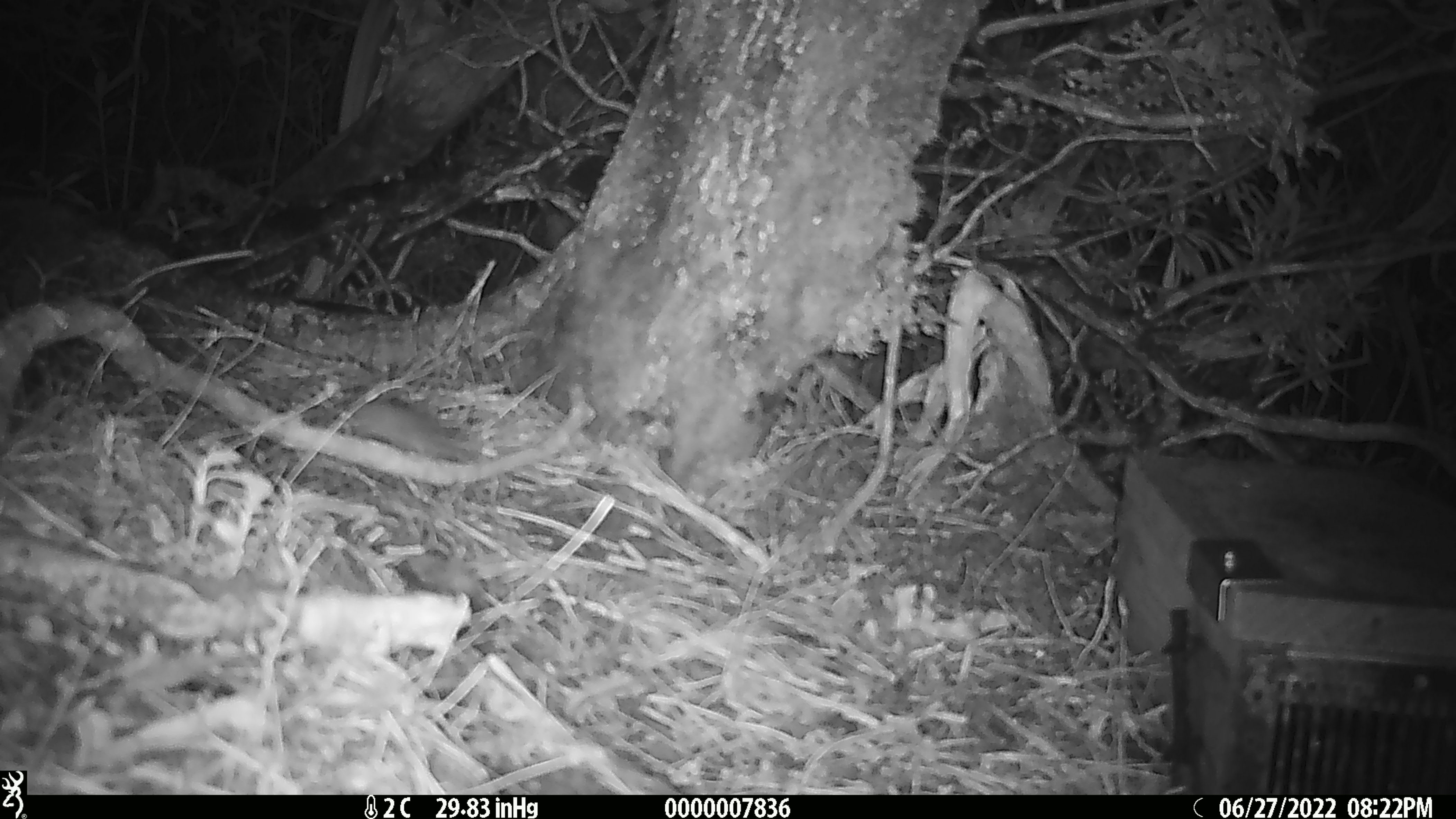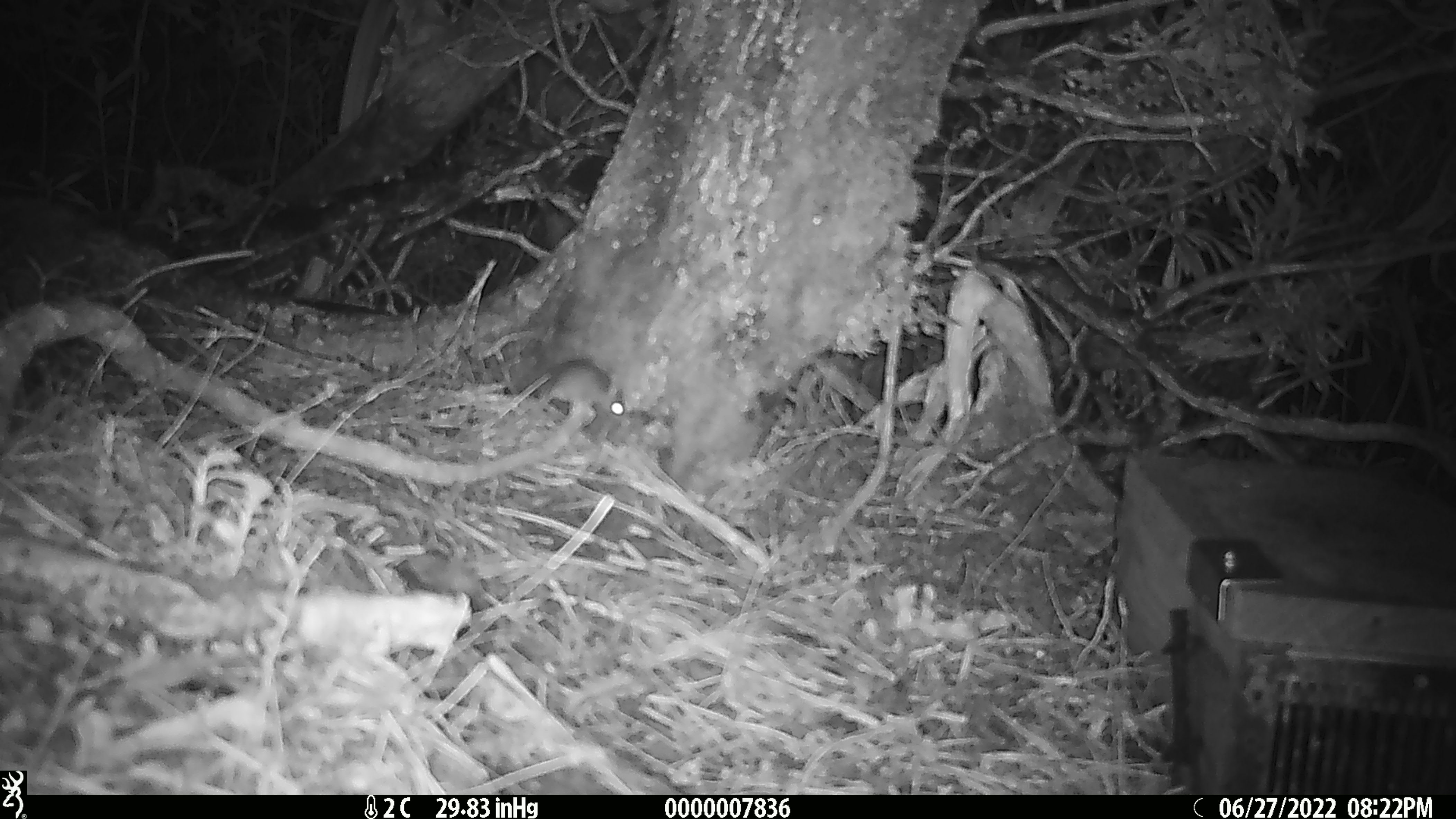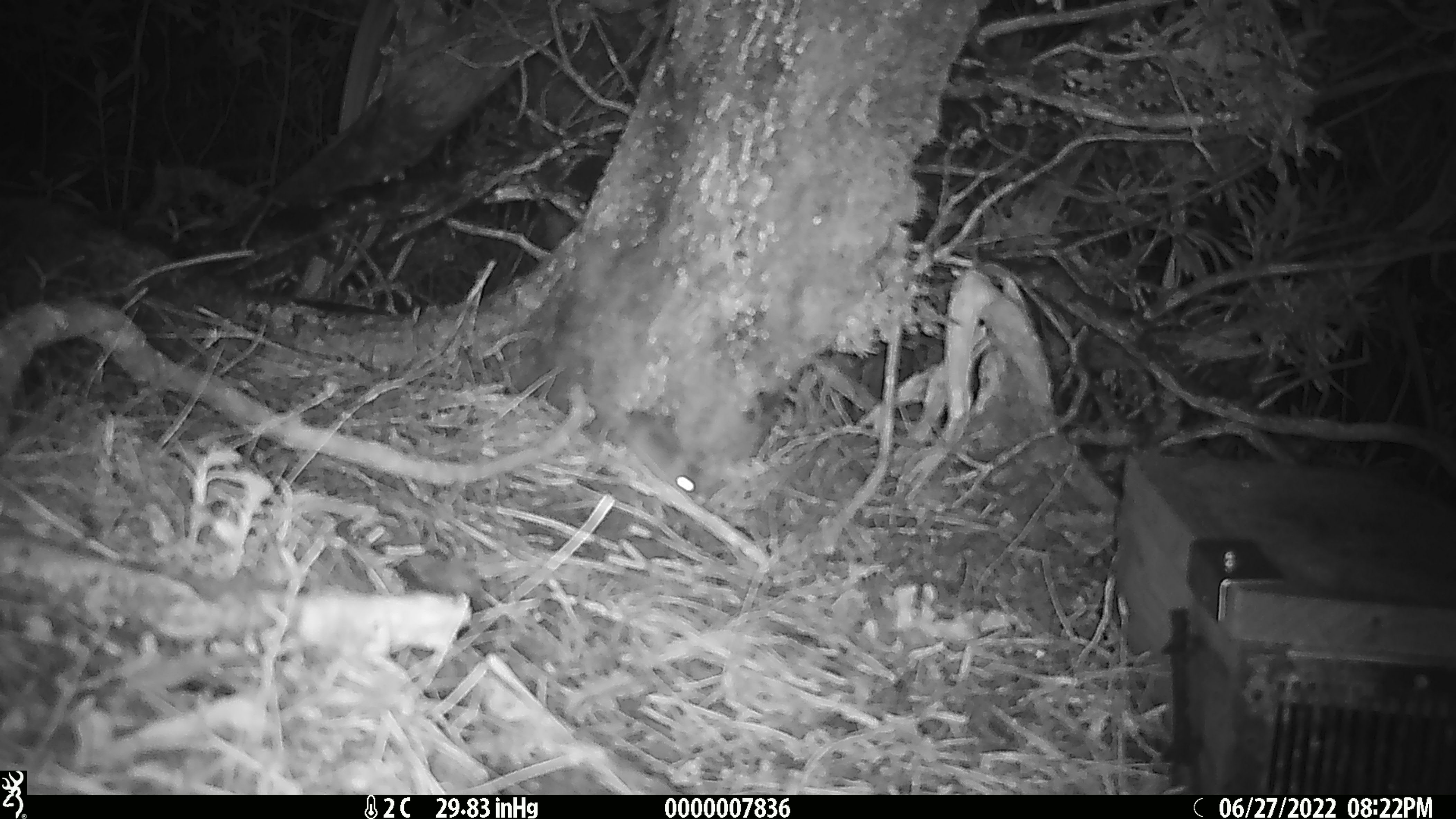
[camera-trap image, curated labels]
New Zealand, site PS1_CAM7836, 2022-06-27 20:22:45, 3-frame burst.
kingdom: Animalia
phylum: Chordata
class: Mammalia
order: Rodentia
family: Muridae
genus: Mus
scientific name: Mus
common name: mouse